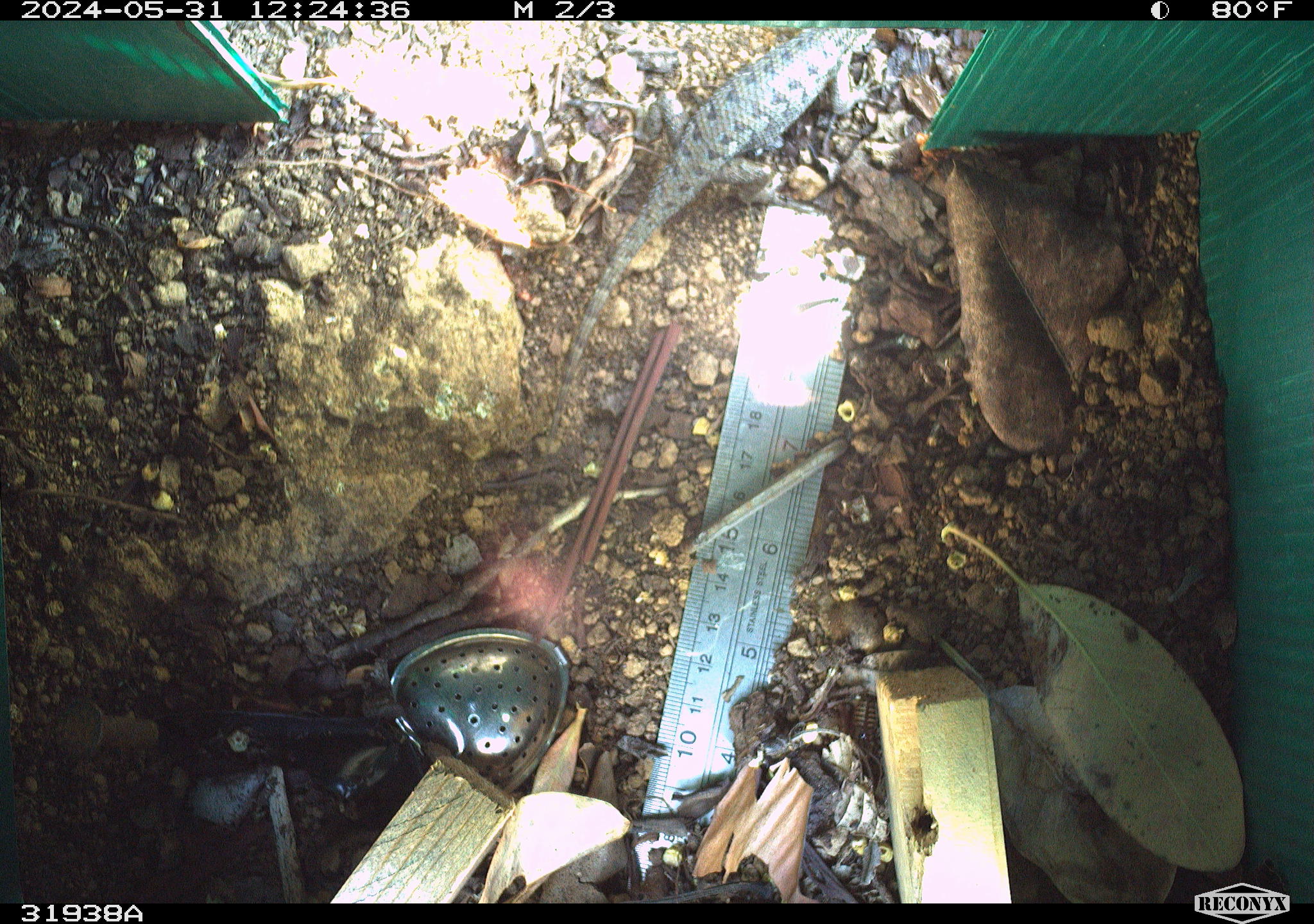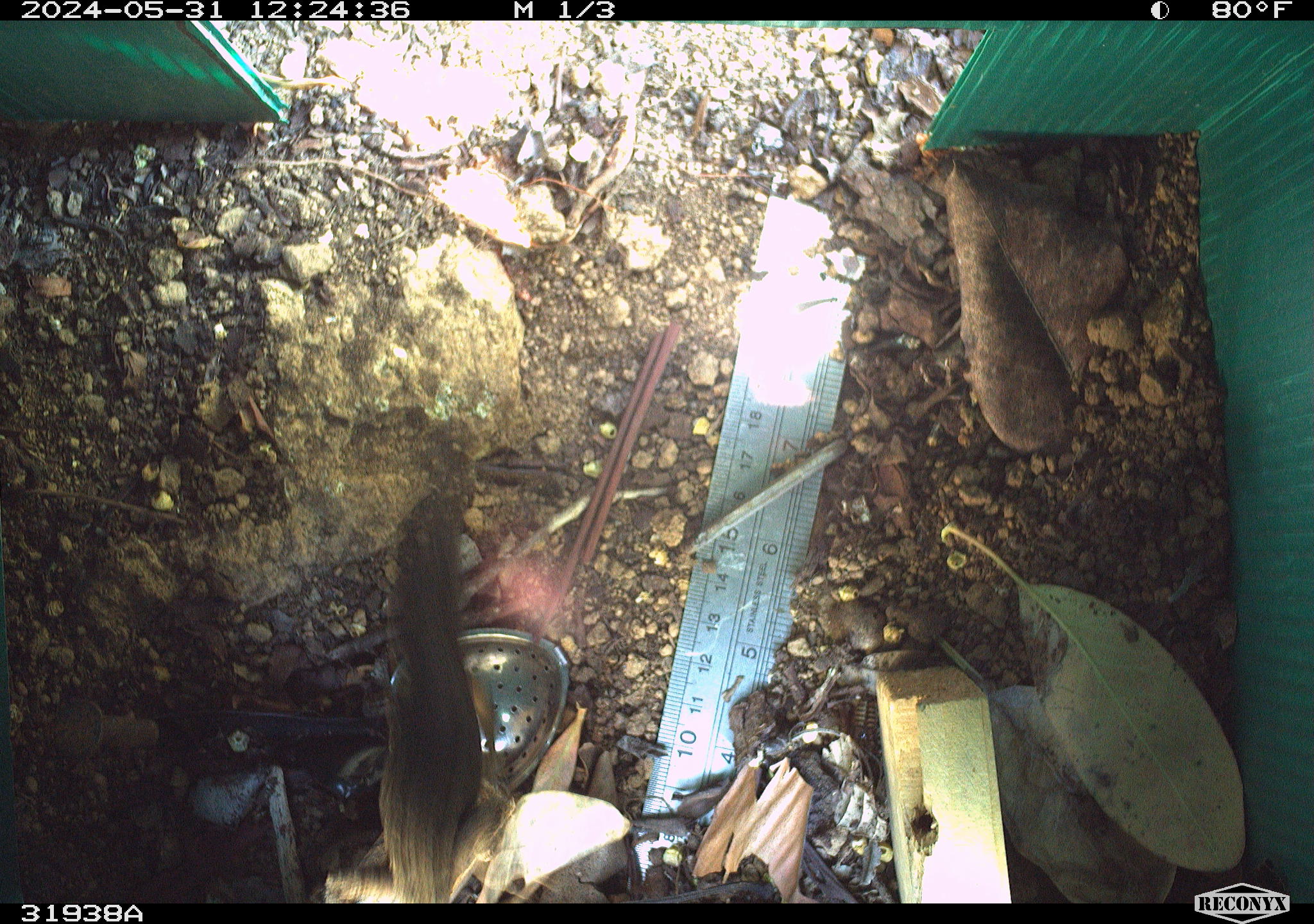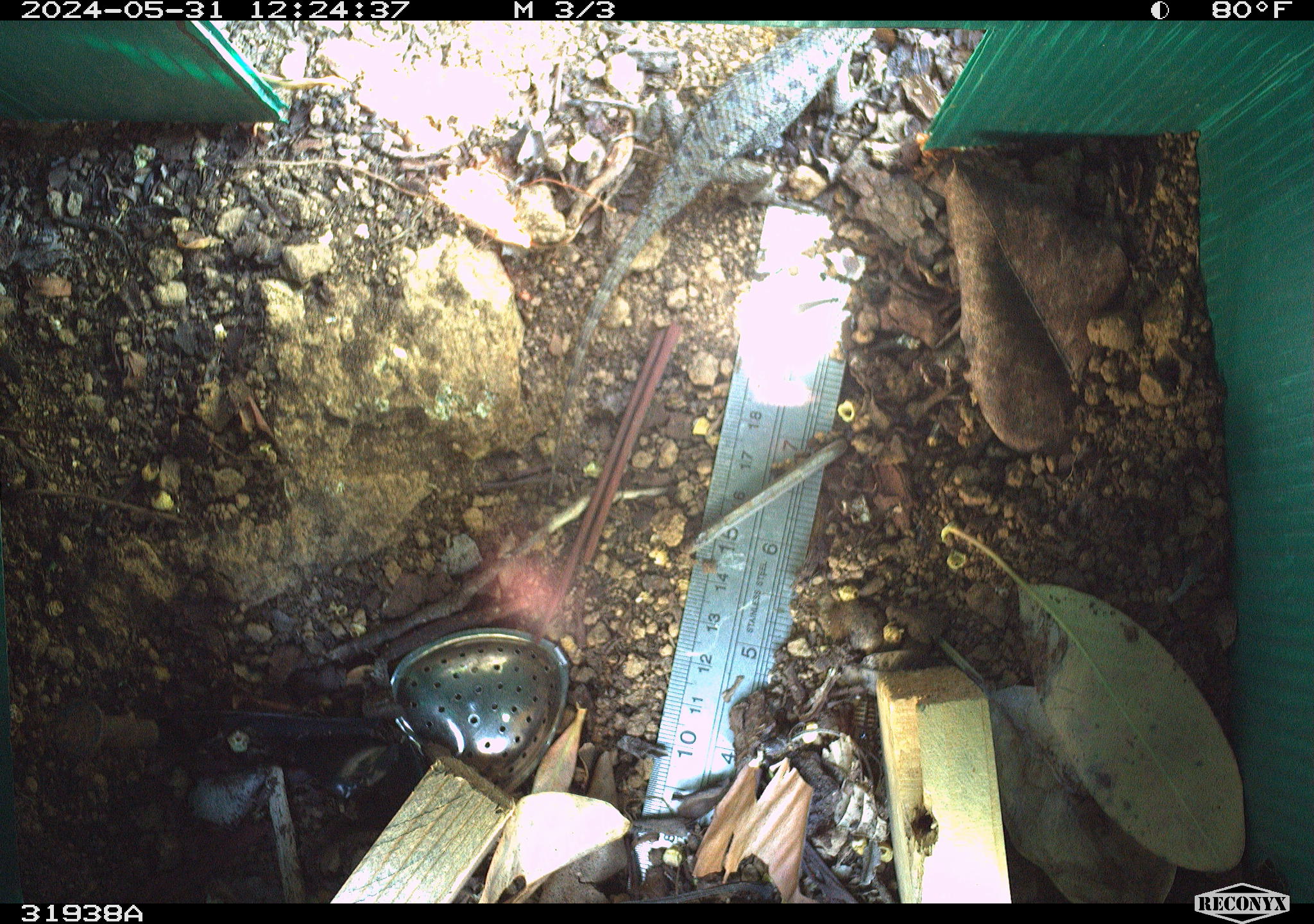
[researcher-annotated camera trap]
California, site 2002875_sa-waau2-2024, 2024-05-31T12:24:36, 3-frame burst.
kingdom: Animalia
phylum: Chordata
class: Reptilia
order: Squamata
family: Phrynosomatidae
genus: Sceloporus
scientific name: Sceloporus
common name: spiny lizards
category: sceloporus species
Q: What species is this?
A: Sceloporus species (spiny lizards) (Sceloporus).